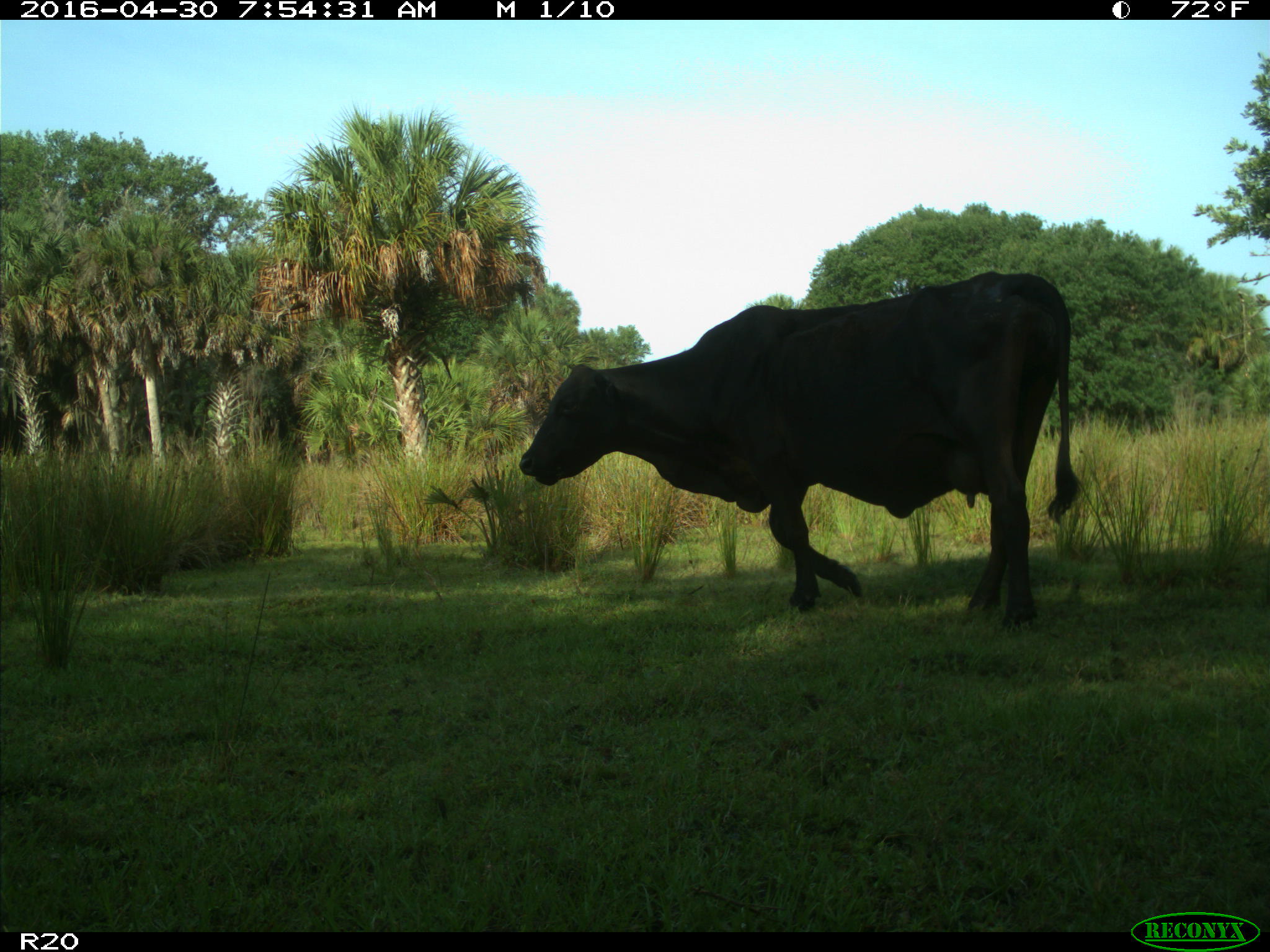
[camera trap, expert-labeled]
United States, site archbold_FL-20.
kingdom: Animalia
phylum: Chordata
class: Mammalia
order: Artiodactyla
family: Bovidae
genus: Bos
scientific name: Bos taurus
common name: domestic cow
Bos taurus (domestic cow).